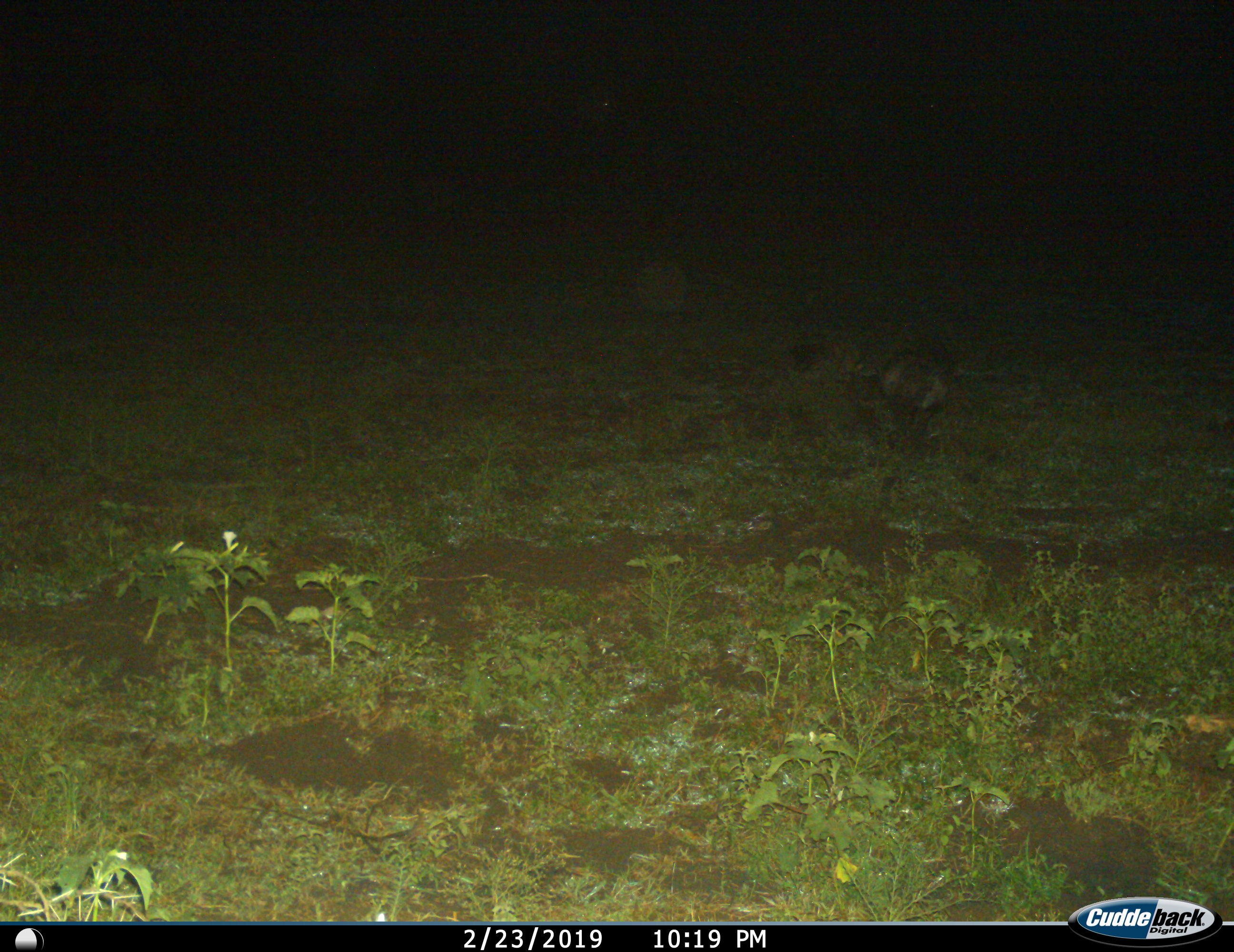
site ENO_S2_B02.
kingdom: Animalia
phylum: Chordata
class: Mammalia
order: Artiodactyla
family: Suidae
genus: Phacochoerus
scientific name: Phacochoerus africanus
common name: warthog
Warthog (Phacochoerus africanus), count 3. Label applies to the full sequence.